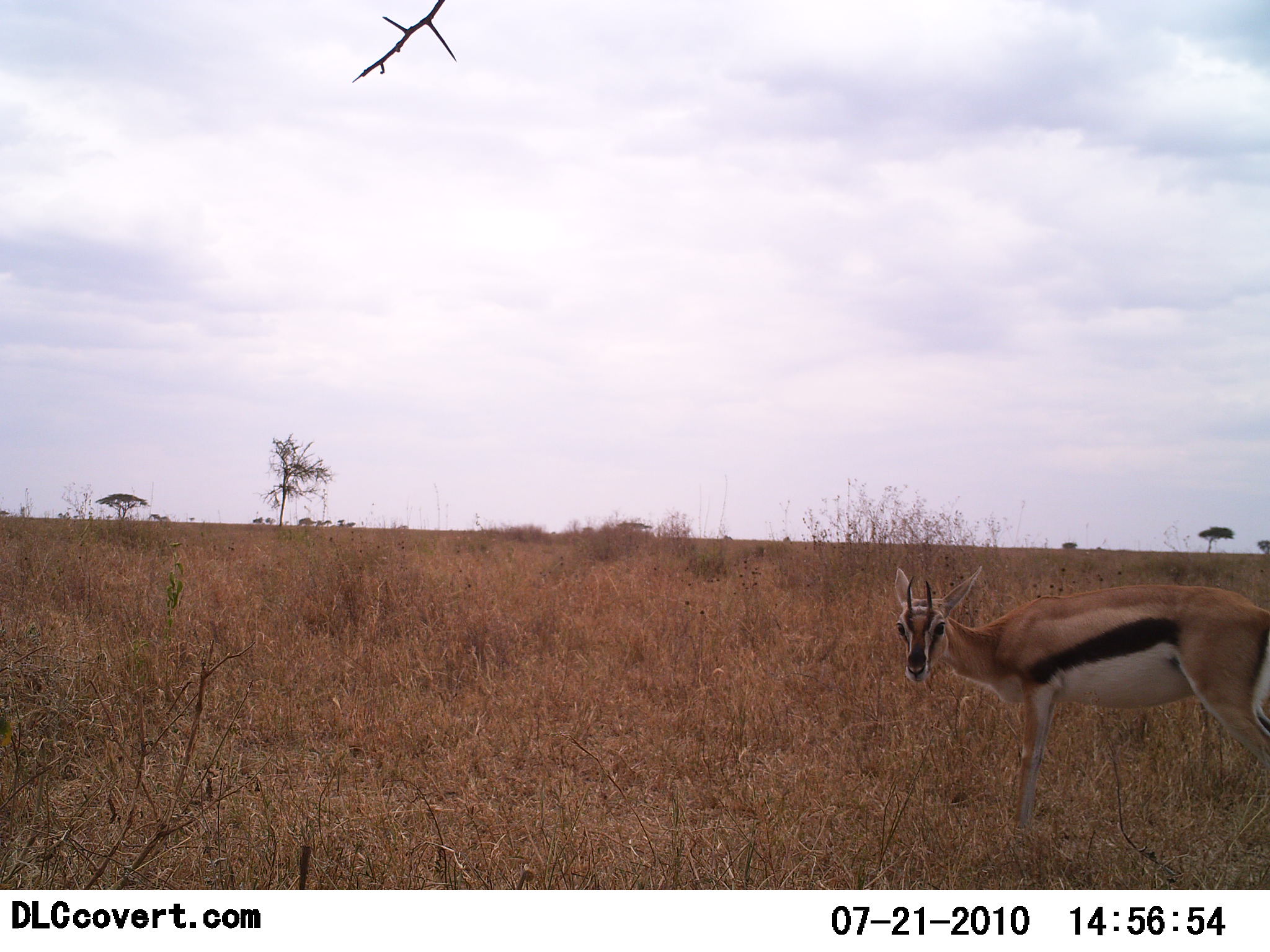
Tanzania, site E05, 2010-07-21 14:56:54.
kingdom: Animalia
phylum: Chordata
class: Mammalia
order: Artiodactyla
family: Bovidae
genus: Eudorcas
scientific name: Eudorcas thomsonii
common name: thomson's gazelle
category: gazellethomsons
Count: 1.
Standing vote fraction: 100%.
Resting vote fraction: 0%.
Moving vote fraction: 0%.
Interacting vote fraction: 0%.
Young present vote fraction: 0%.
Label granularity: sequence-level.